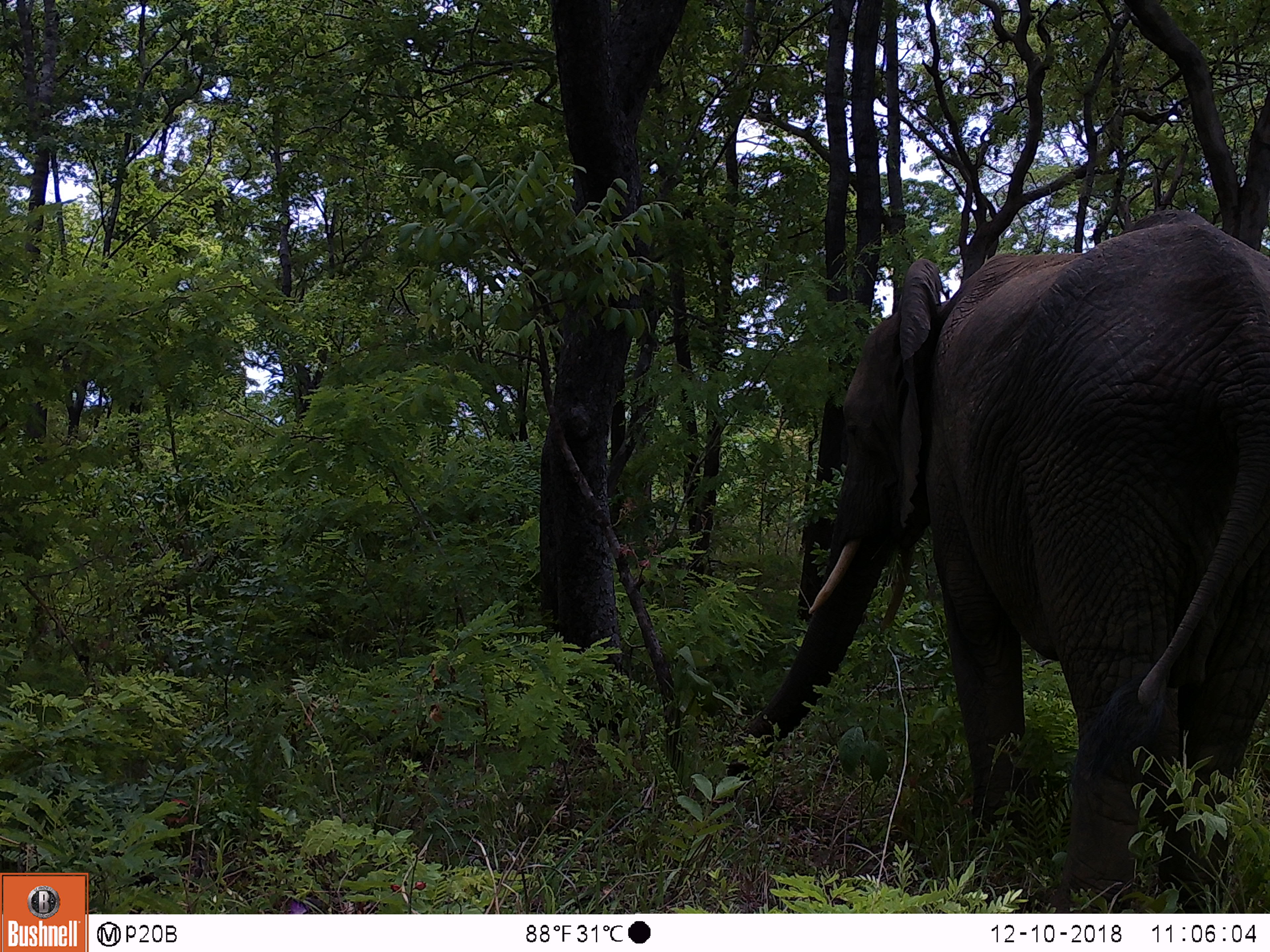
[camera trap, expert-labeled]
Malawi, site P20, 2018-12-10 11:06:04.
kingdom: Animalia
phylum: Chordata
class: Mammalia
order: Proboscidea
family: Elephantidae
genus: Loxodonta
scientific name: Loxodonta africana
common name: african savanna elephant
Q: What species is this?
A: African savanna elephant (Loxodonta africana).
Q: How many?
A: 1.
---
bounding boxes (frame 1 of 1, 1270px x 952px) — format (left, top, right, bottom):
african savanna elephant: (723, 194, 1269, 912)